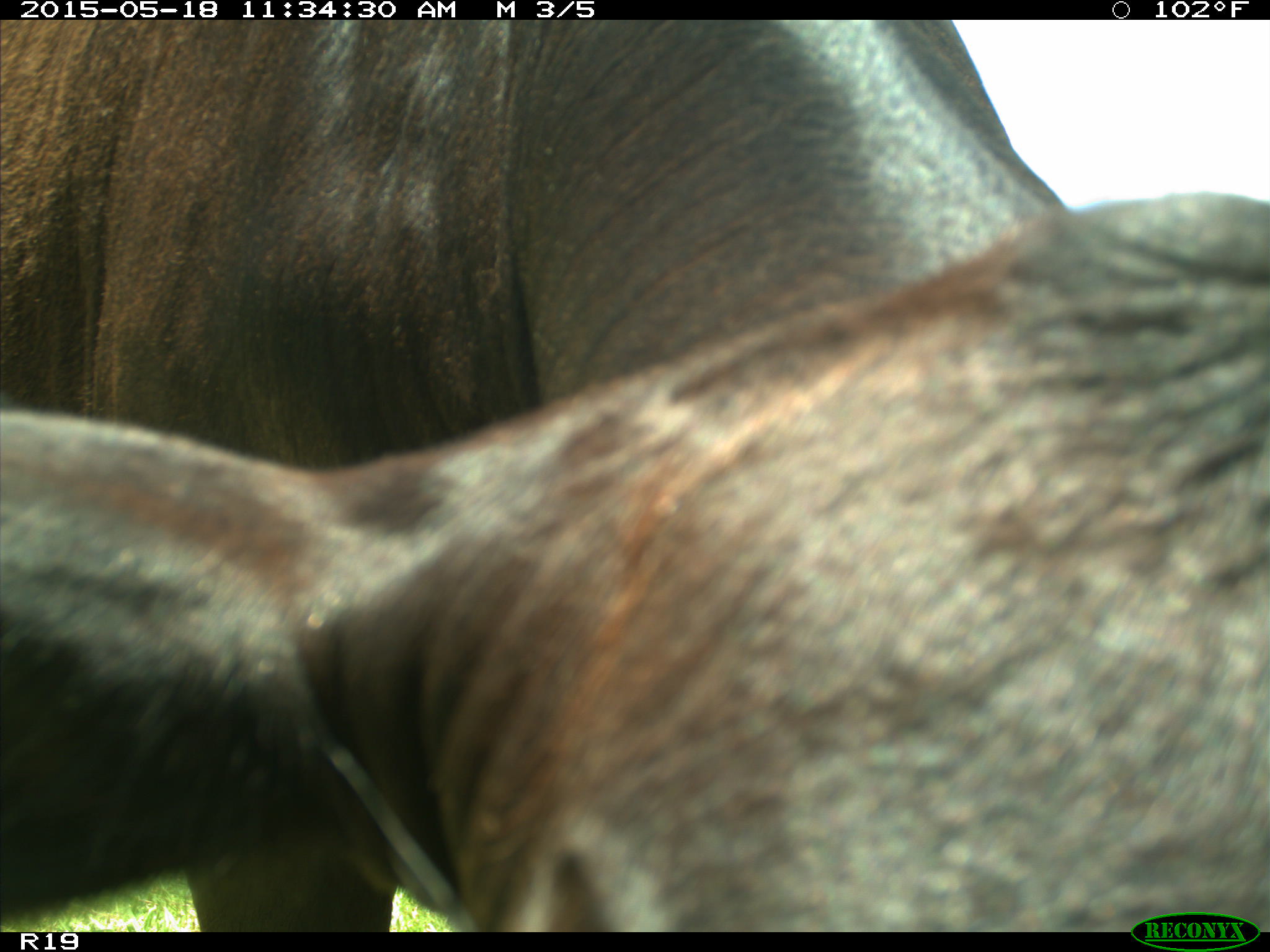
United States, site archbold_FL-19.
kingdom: Animalia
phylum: Chordata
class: Mammalia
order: Artiodactyla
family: Bovidae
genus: Bos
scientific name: Bos taurus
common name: domestic cow